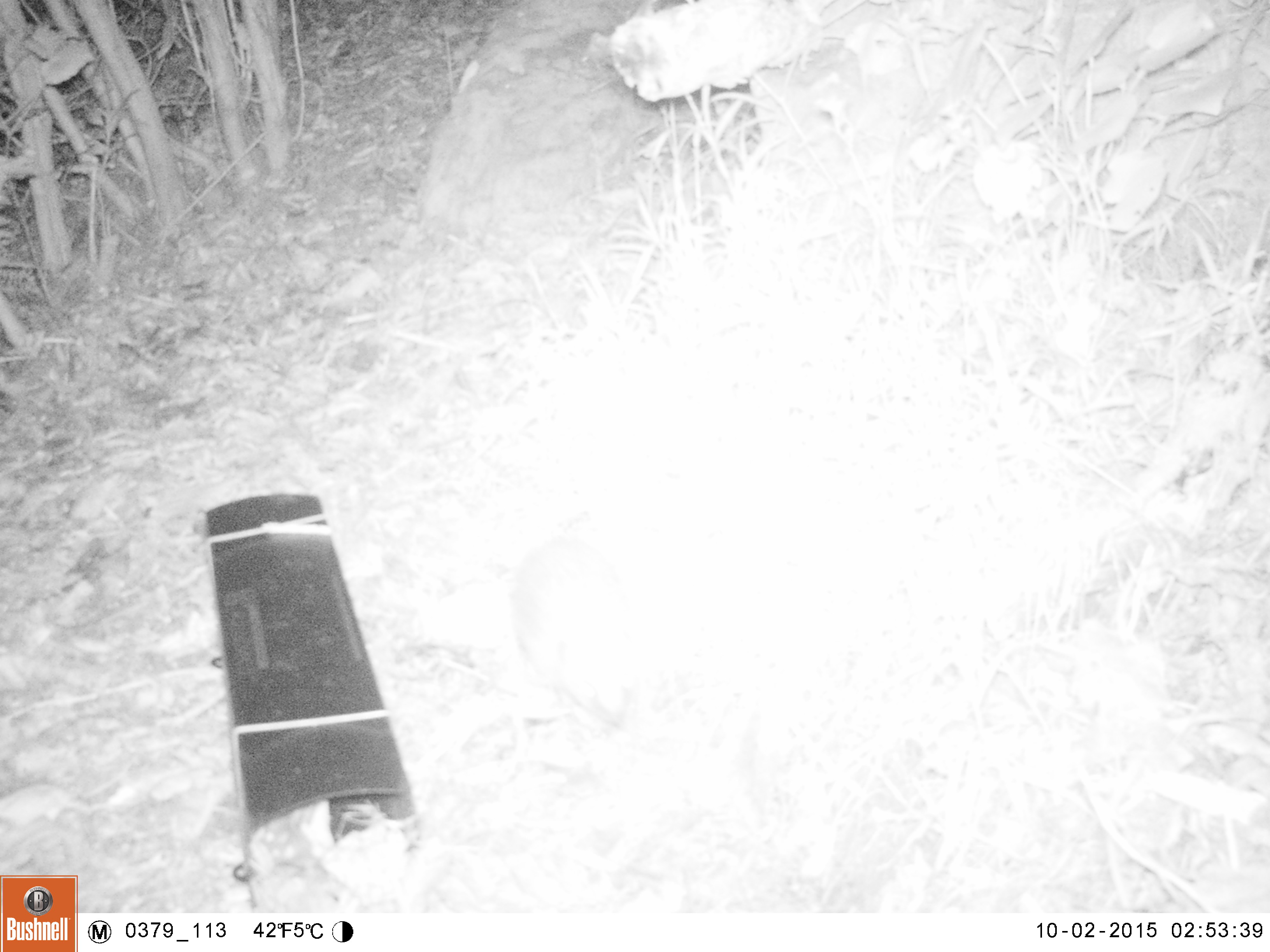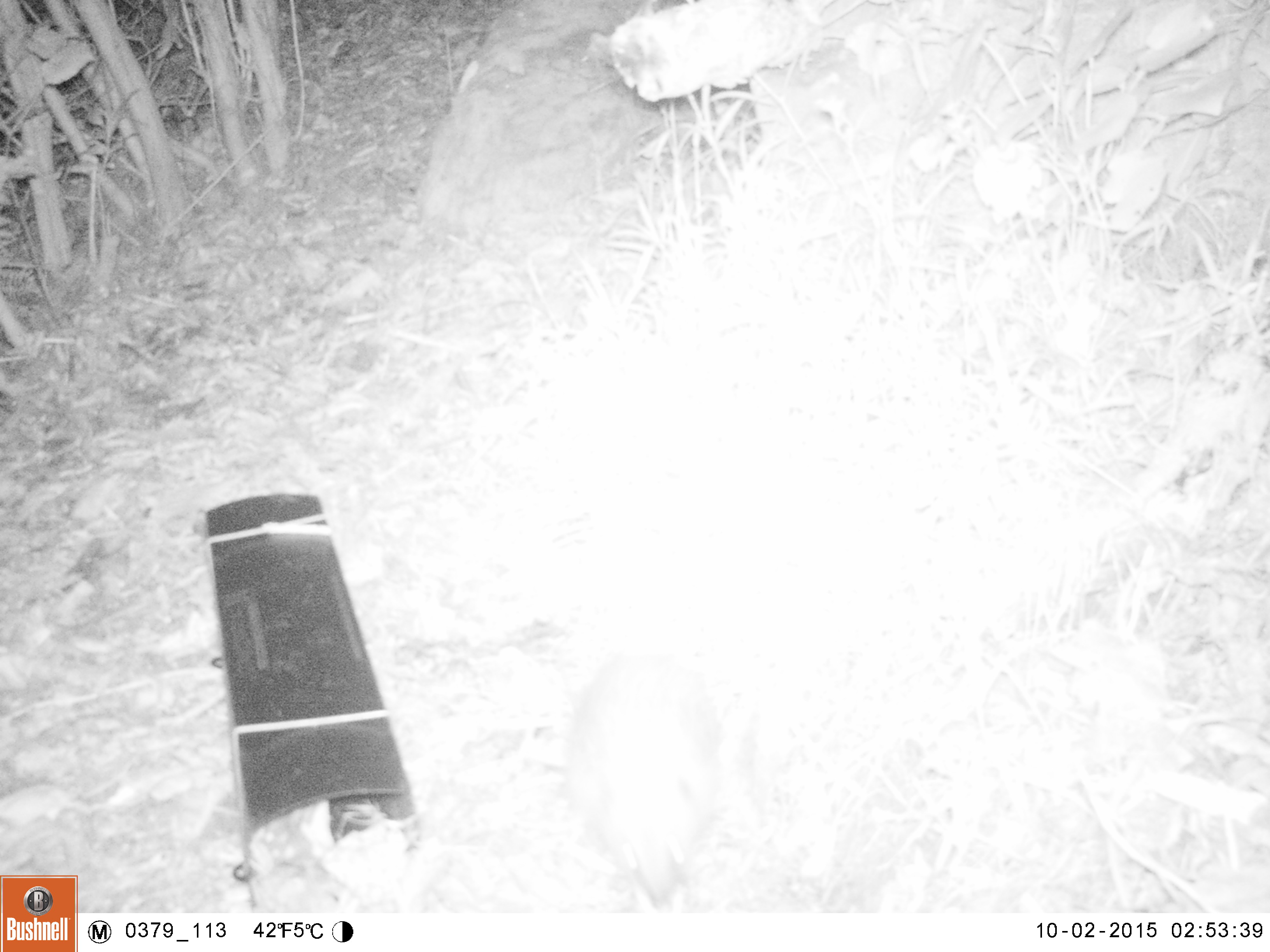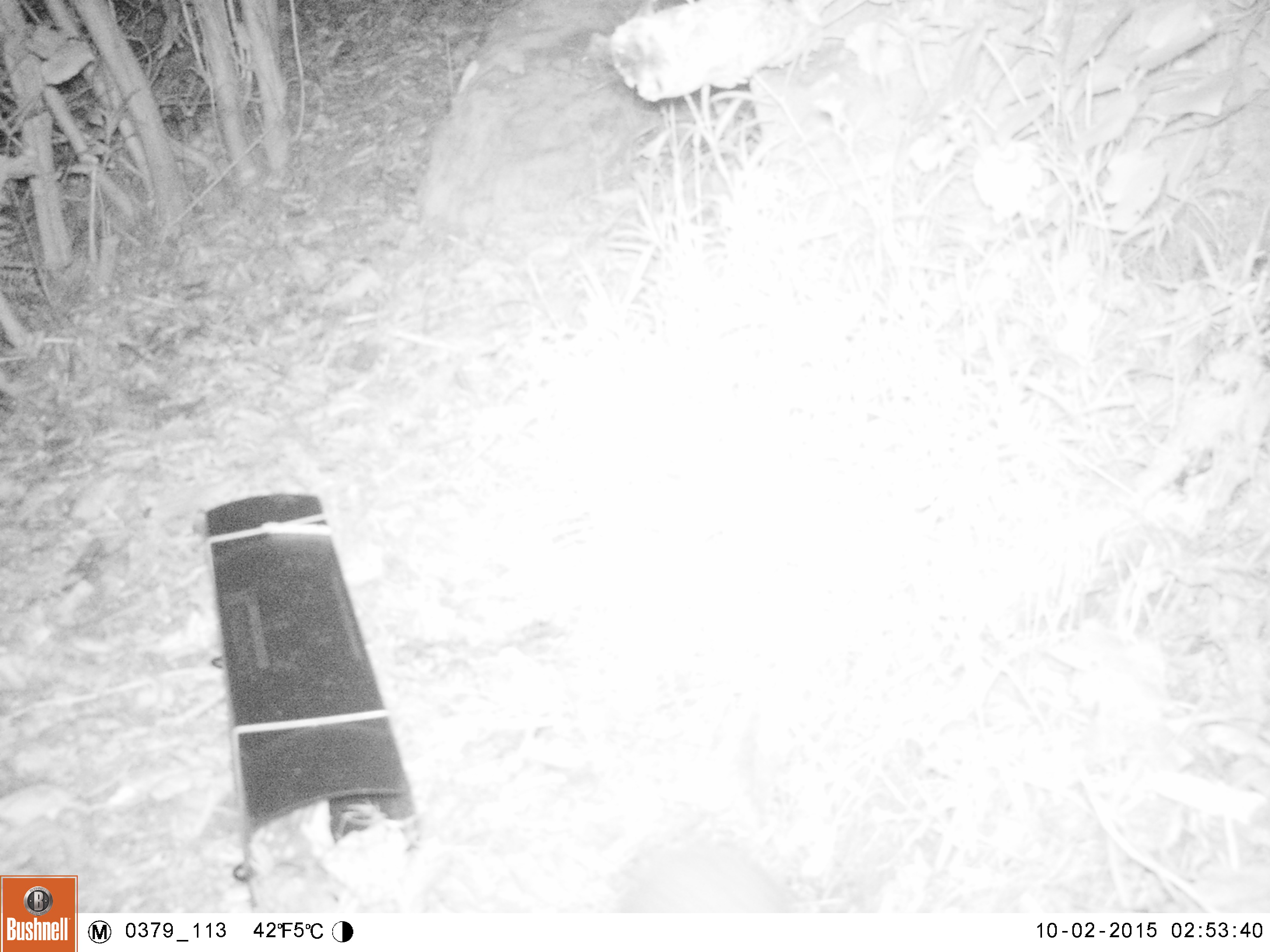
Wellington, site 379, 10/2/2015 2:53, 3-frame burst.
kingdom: Animalia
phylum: Chordata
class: Mammalia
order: Eulipotyphla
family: Erinaceidae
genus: Erinaceus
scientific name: Erinaceus europaeus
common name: hedgehog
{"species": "hedgehog (Erinaceus europaeus)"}